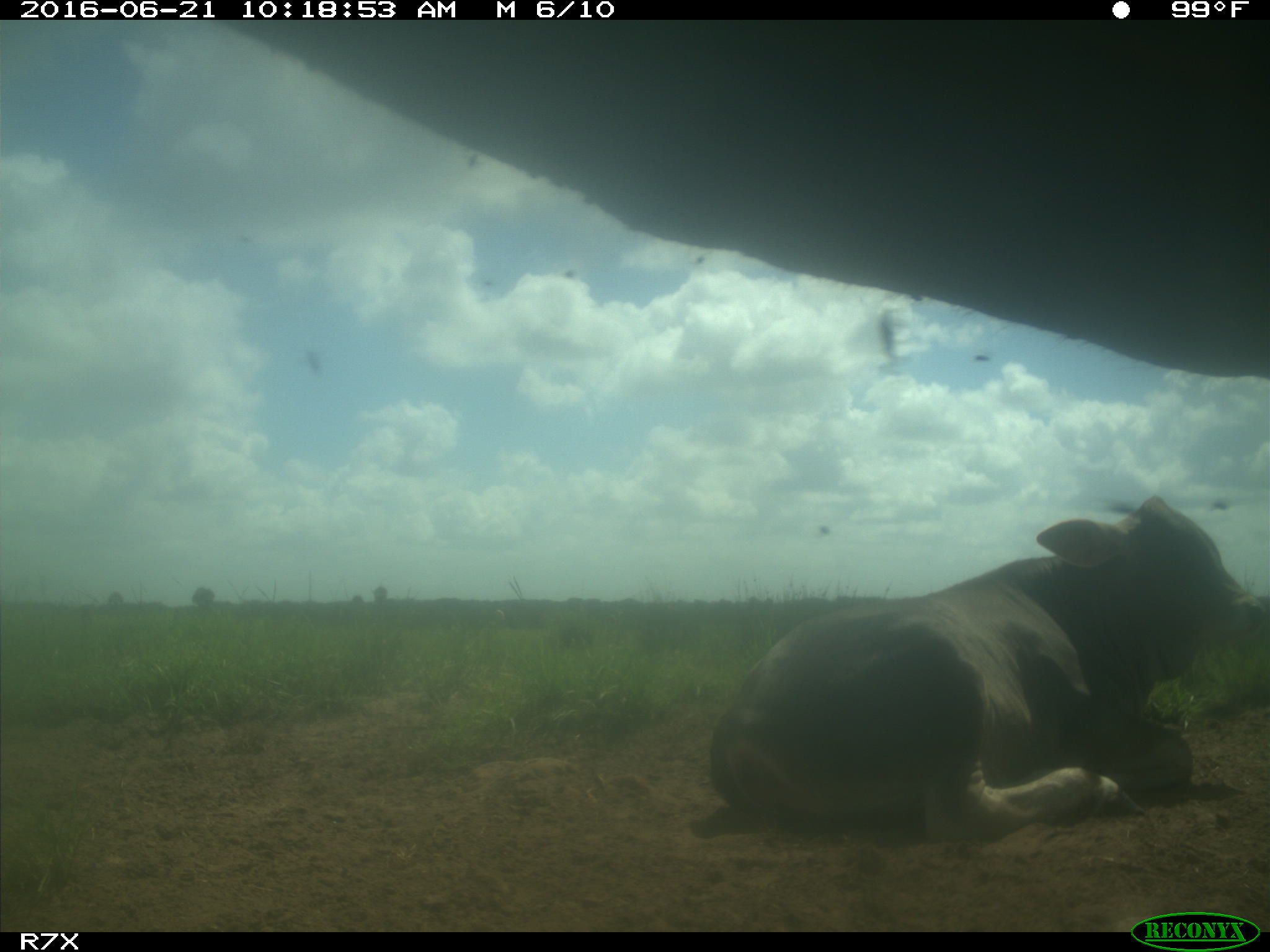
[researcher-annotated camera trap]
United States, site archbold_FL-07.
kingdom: Animalia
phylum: Chordata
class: Mammalia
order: Artiodactyla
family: Bovidae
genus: Bos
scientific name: Bos taurus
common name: domestic cow